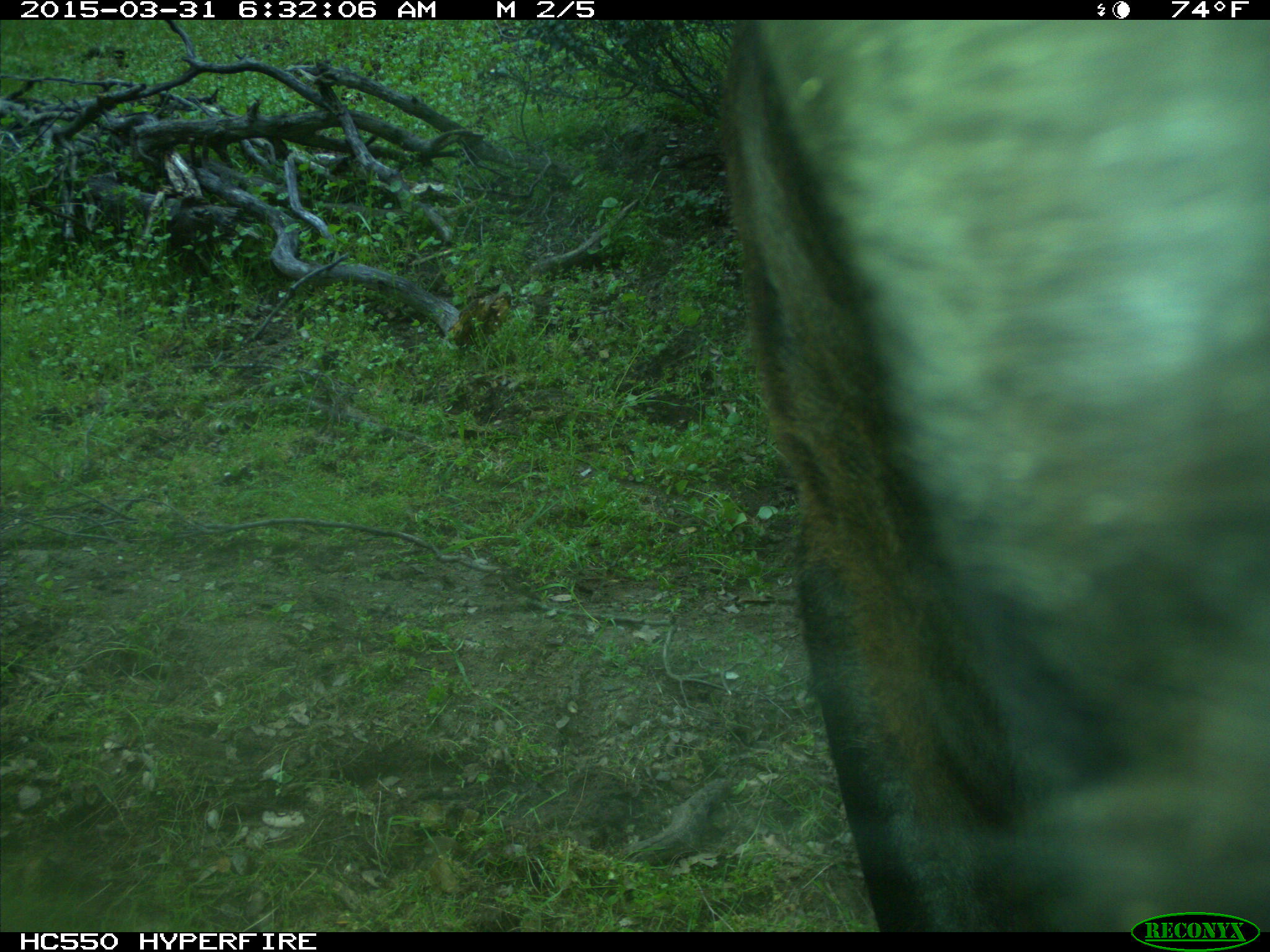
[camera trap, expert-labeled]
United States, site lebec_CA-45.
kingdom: Animalia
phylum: Chordata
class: Mammalia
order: Artiodactyla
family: Bovidae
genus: Bos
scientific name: Bos taurus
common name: domestic cow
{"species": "Bos taurus (domestic cow)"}